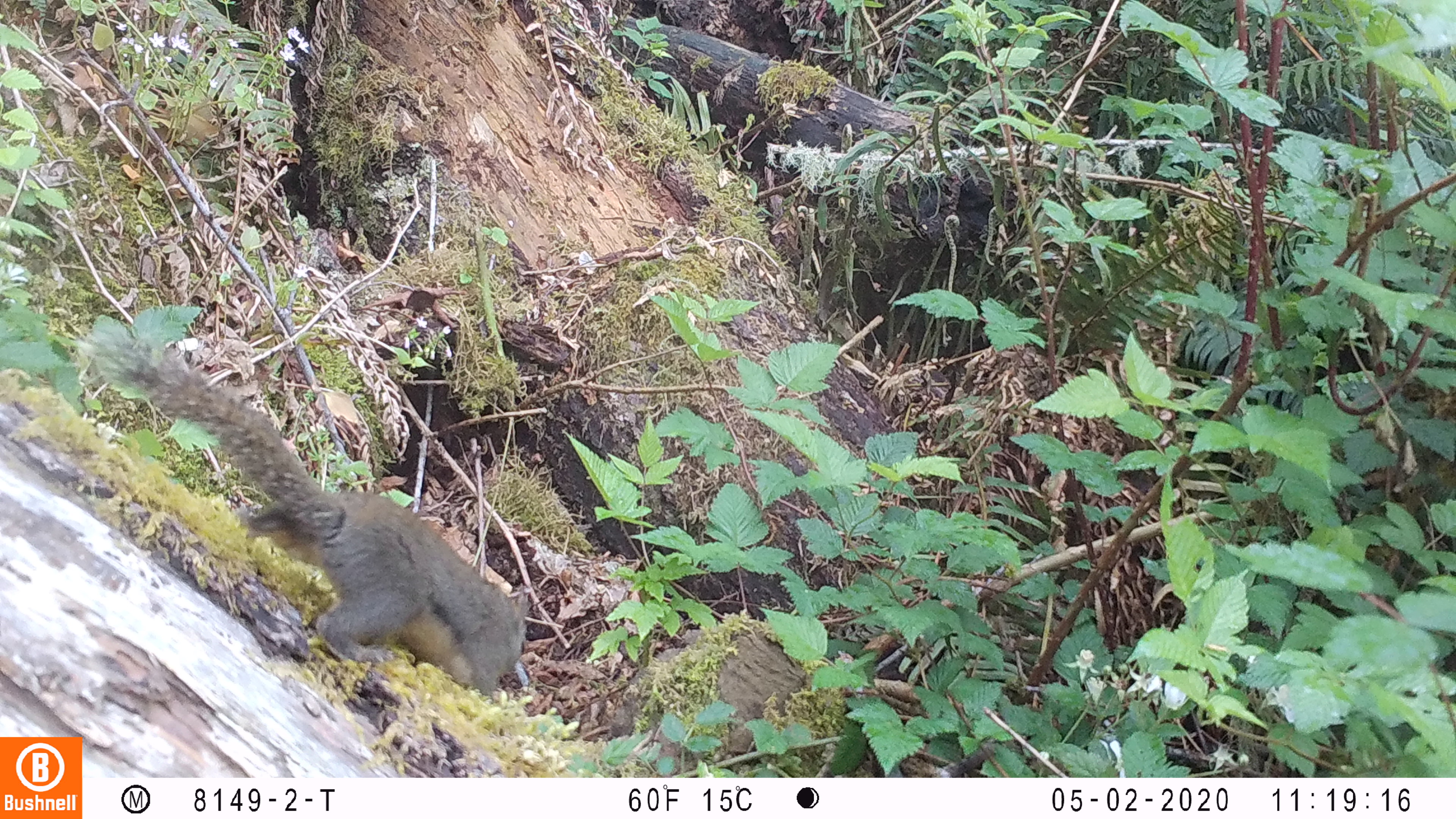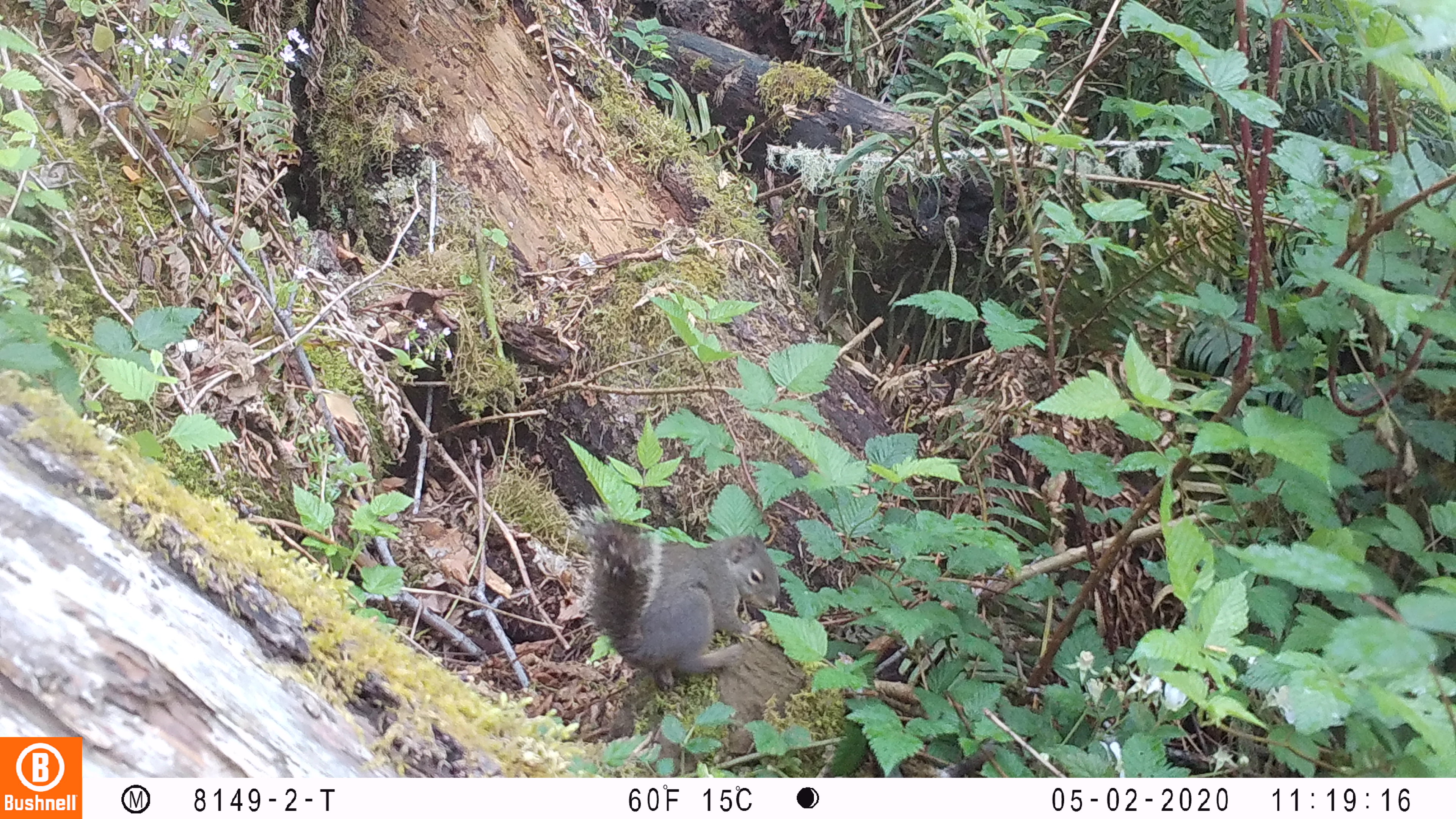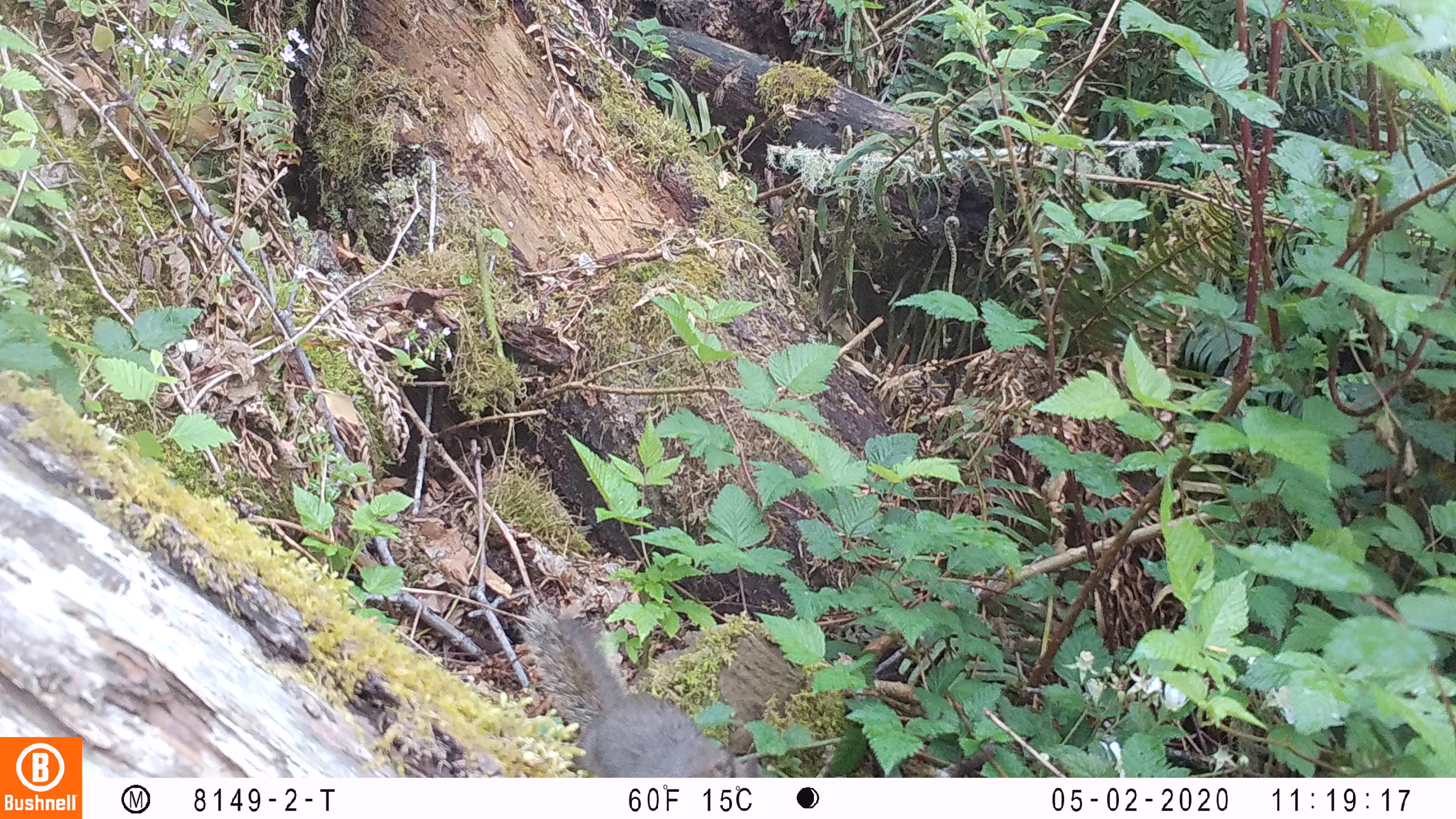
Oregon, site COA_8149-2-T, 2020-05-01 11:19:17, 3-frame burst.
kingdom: Animalia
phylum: Chordata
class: Mammalia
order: Rodentia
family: Sciuridae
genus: Tamiasciurus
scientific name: Tamiasciurus douglasii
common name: douglas squirrel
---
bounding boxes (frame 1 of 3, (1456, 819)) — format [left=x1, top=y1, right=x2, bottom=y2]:
douglas squirrel: [left=123, top=360, right=535, bottom=696]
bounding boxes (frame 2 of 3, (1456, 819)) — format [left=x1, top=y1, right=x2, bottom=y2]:
douglas squirrel: [left=586, top=509, right=783, bottom=686]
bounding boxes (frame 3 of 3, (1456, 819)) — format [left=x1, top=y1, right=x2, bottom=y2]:
douglas squirrel: [left=525, top=608, right=760, bottom=772]